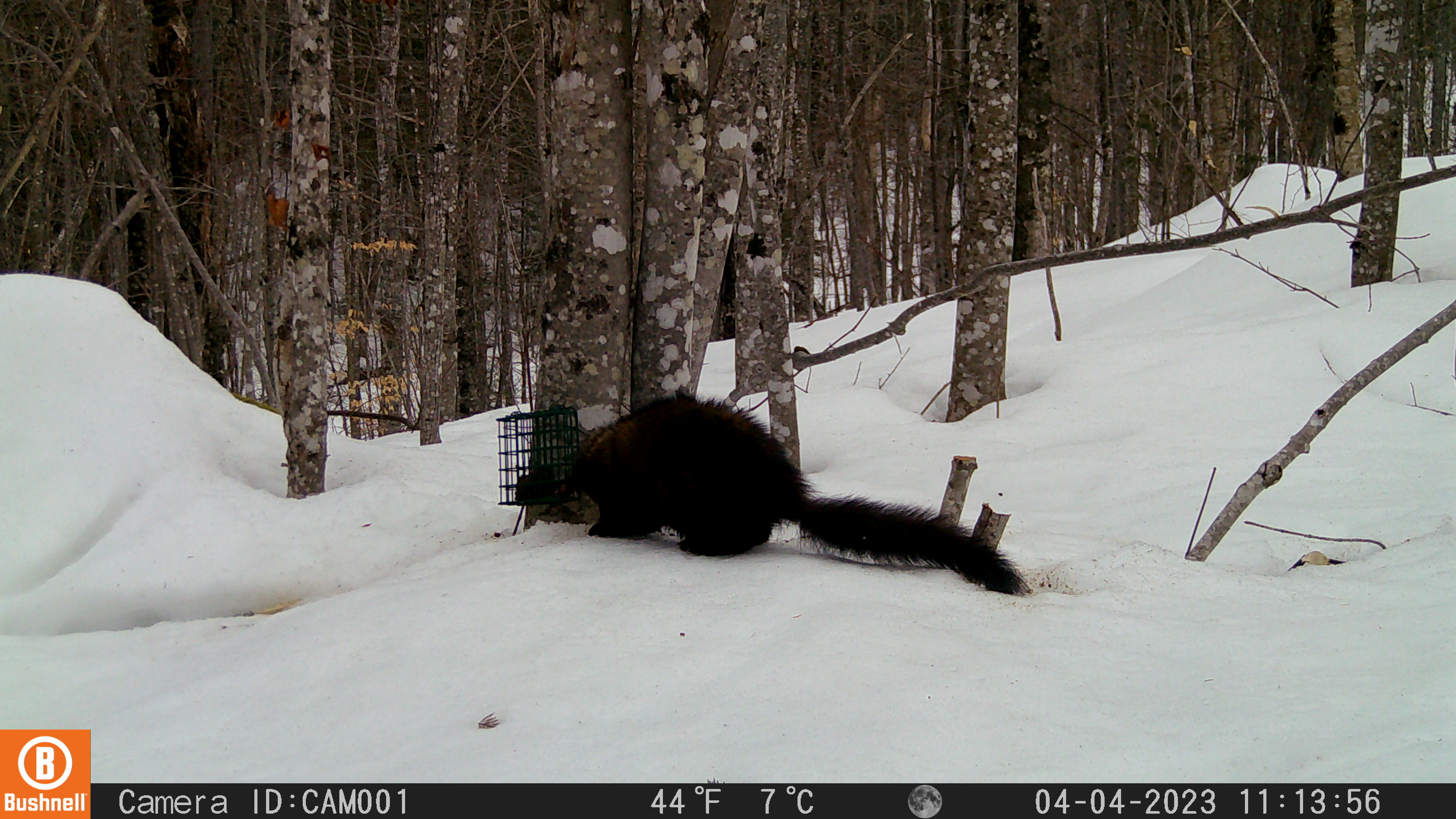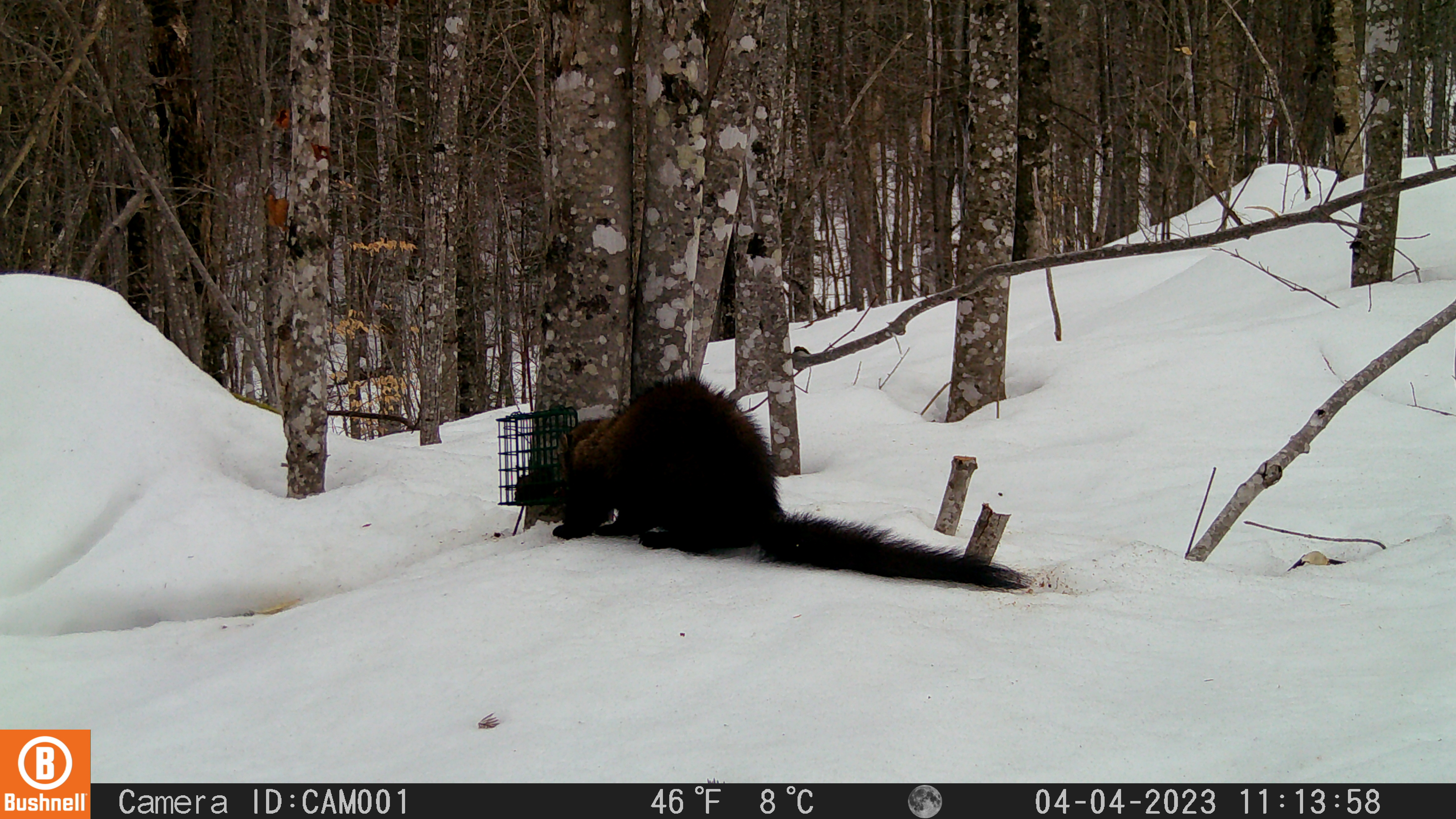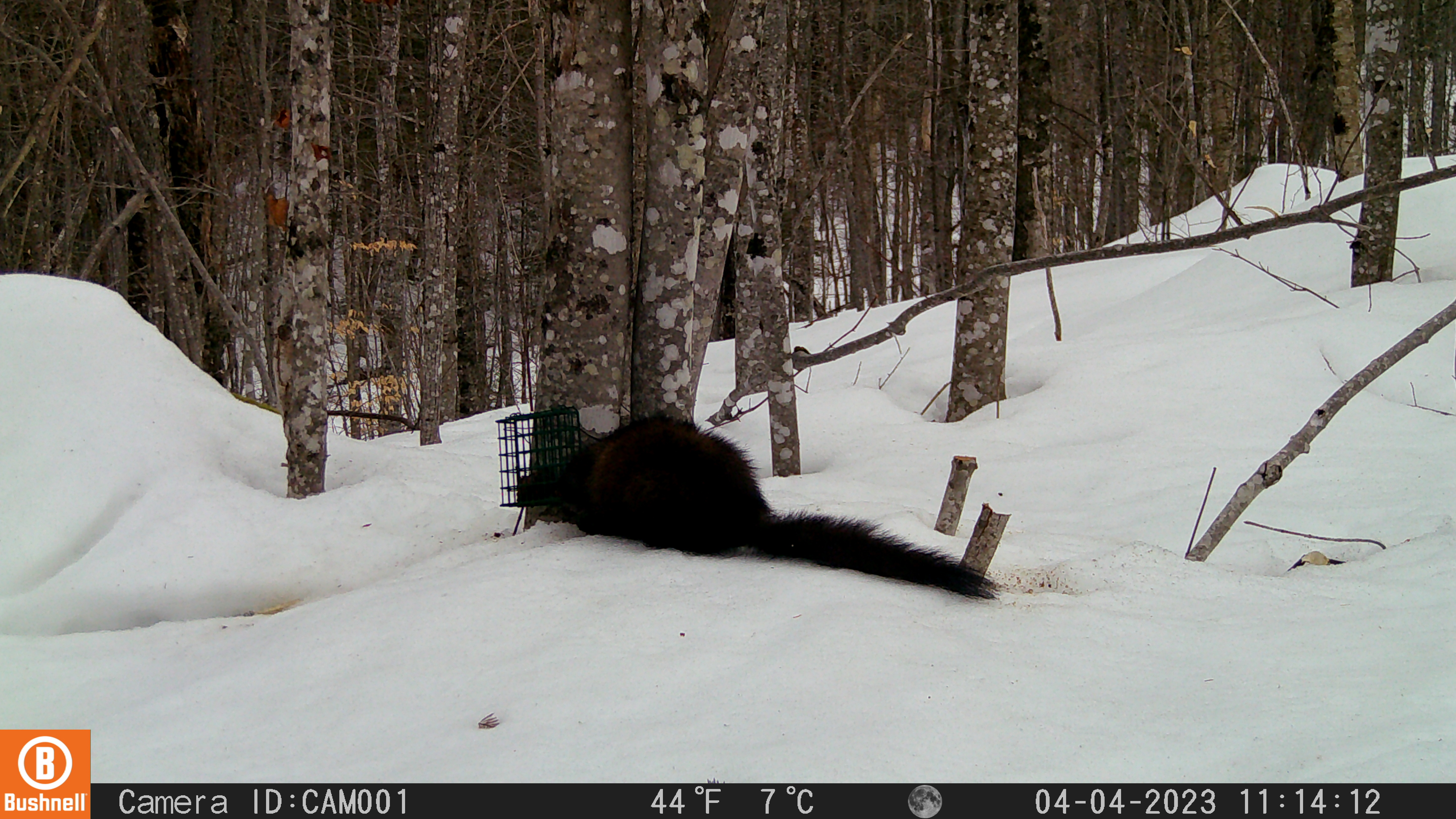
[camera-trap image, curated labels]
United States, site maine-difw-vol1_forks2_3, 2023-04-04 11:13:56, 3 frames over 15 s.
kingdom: Animalia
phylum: Chordata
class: Mammalia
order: Carnivora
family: Mustelidae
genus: Pekania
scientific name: Pekania pennanti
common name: fisher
Fisher (Pekania pennanti).